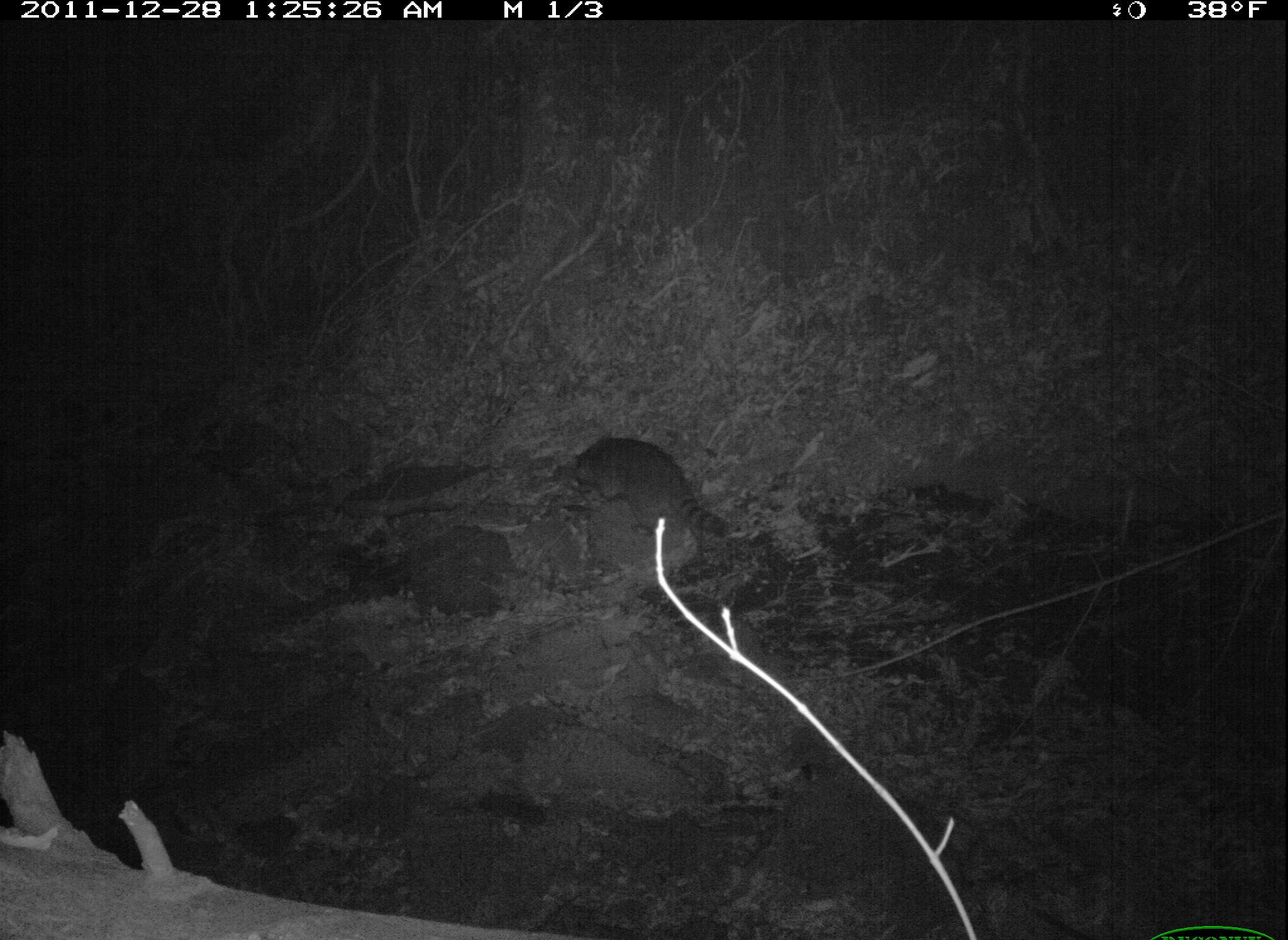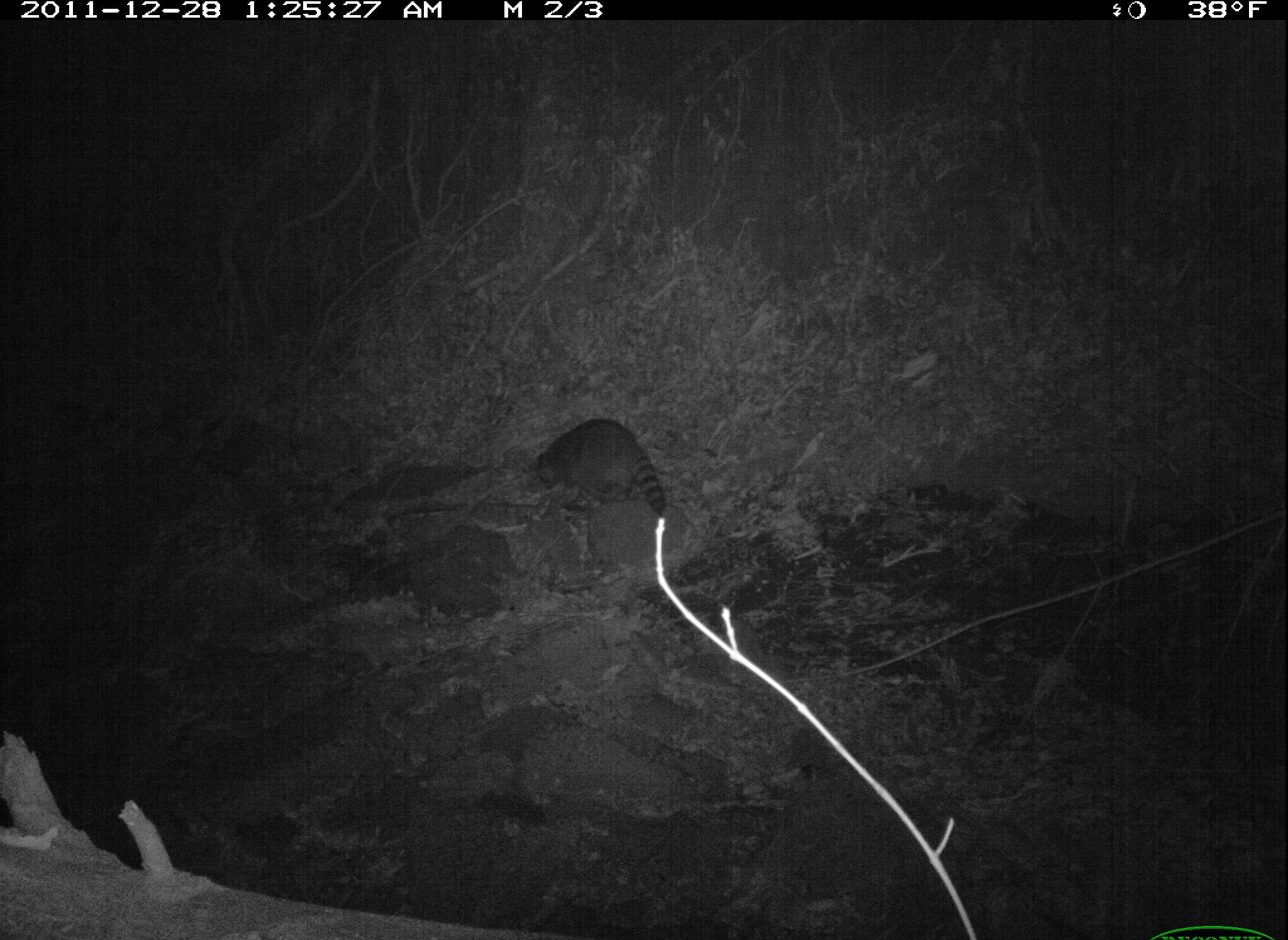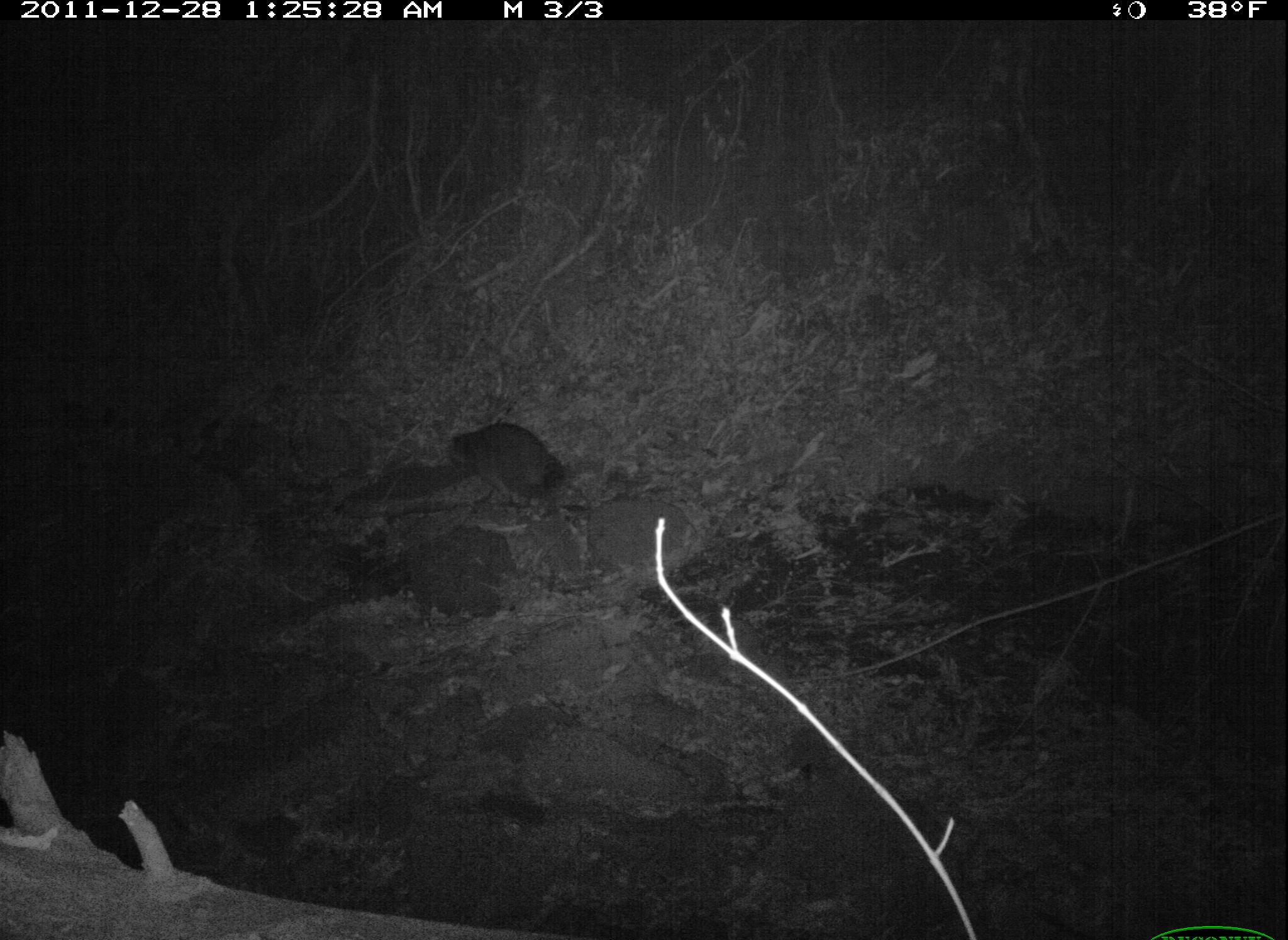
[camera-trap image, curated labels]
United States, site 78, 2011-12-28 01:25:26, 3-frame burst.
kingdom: Animalia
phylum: Chordata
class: Mammalia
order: Carnivora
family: Procyonidae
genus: Procyon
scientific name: Procyon lotor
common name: raccoon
Raccoon (Procyon lotor).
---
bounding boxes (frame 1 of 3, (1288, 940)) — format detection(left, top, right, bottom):
raccoon: detection(547, 408, 752, 575)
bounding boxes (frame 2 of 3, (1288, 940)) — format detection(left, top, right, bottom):
raccoon: detection(531, 406, 681, 536)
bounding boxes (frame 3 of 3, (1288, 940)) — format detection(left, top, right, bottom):
raccoon: detection(436, 385, 602, 535)